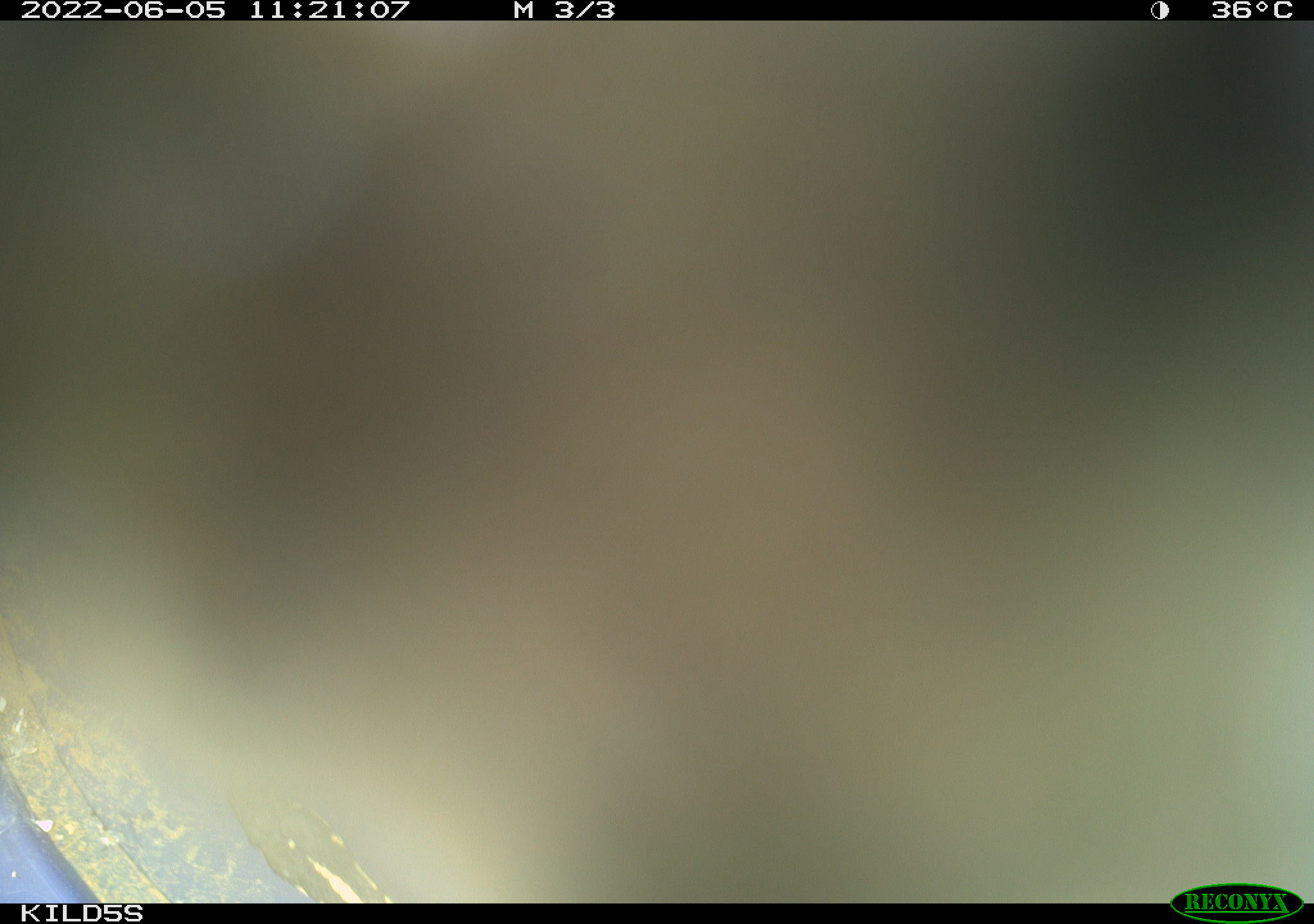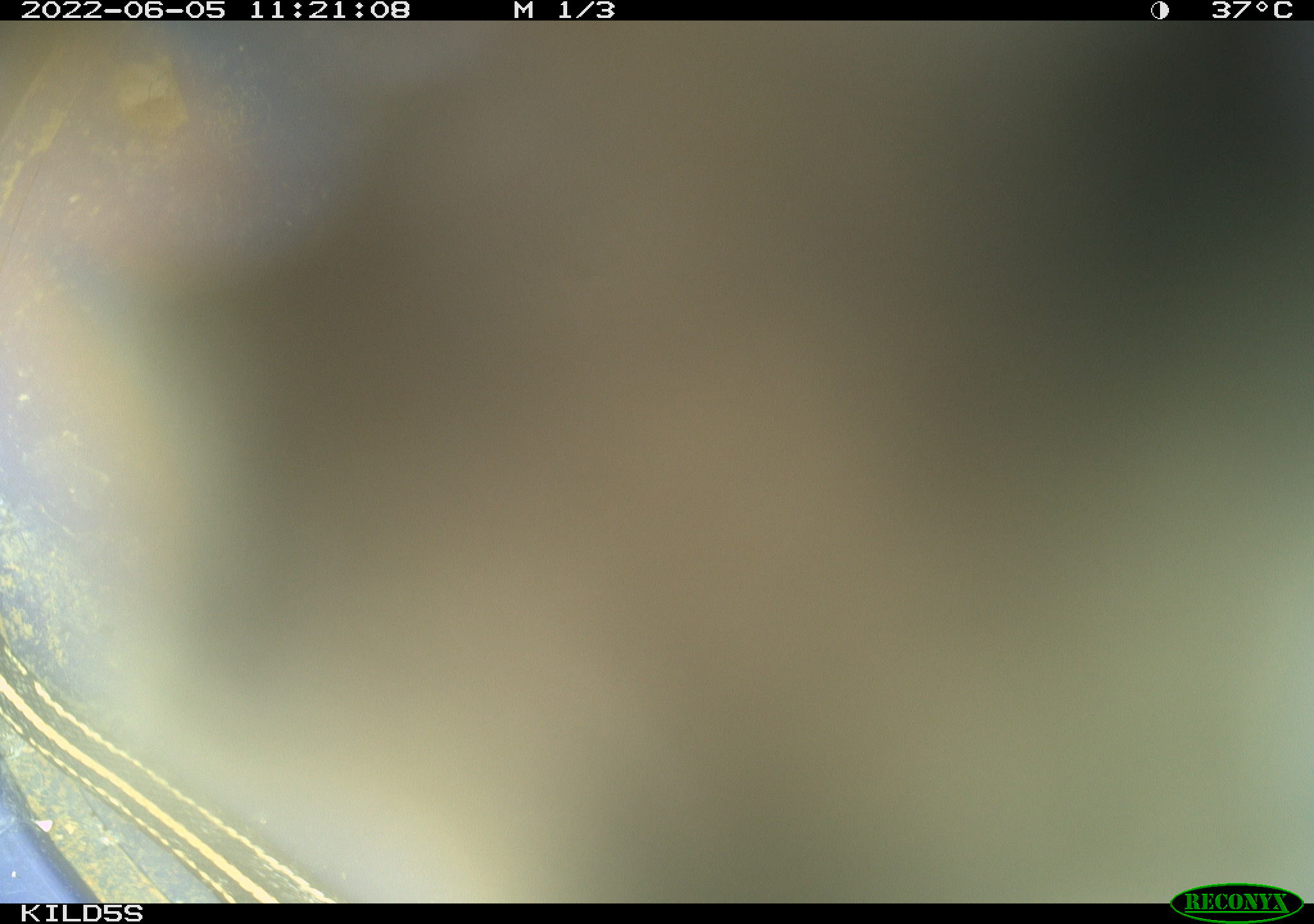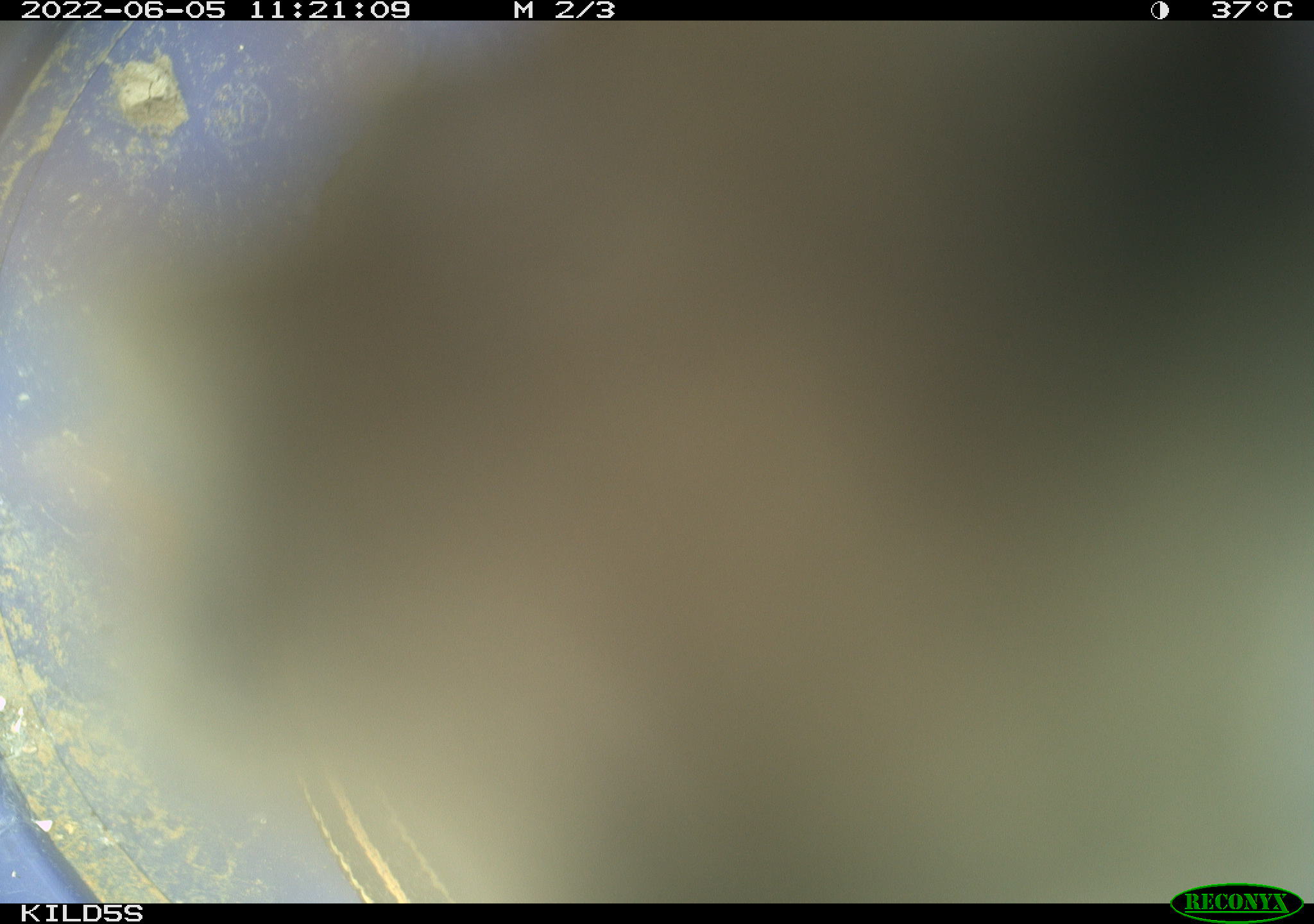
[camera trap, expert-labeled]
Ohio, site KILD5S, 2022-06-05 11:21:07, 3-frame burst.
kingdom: Animalia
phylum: Chordata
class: Reptilia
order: Squamata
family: Colubridae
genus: Thamnophis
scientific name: Thamnophis radix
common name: plains gartersnake